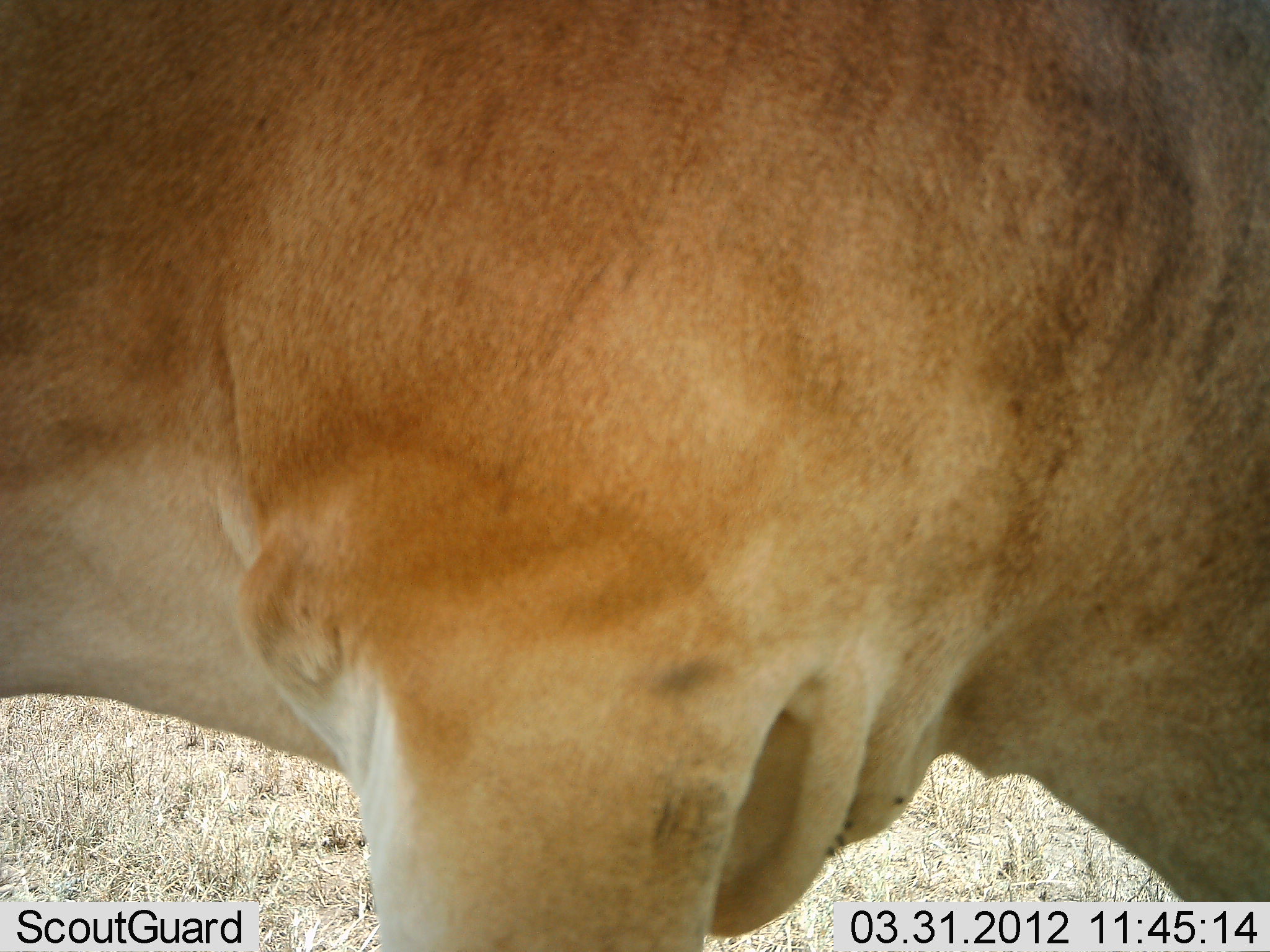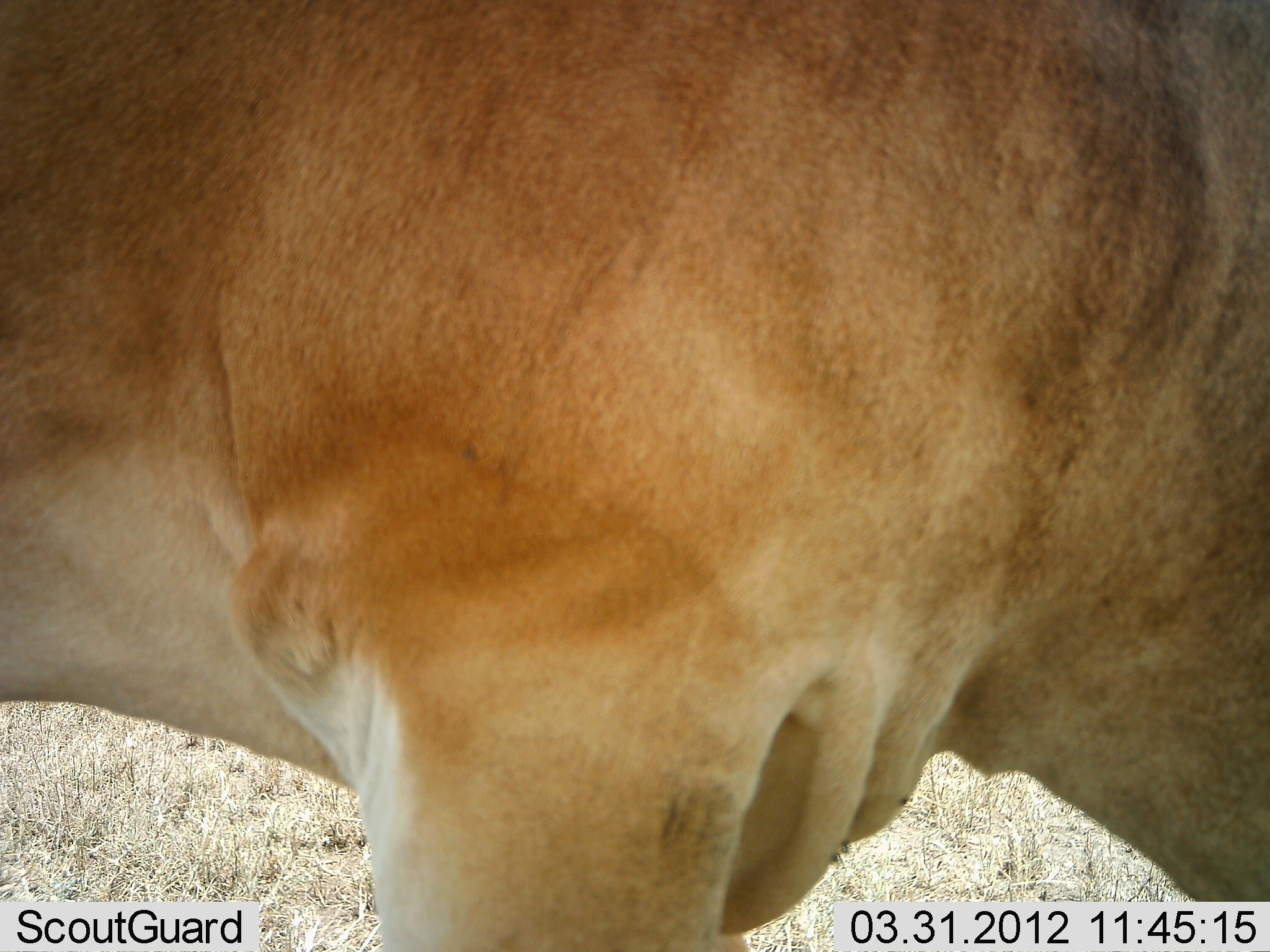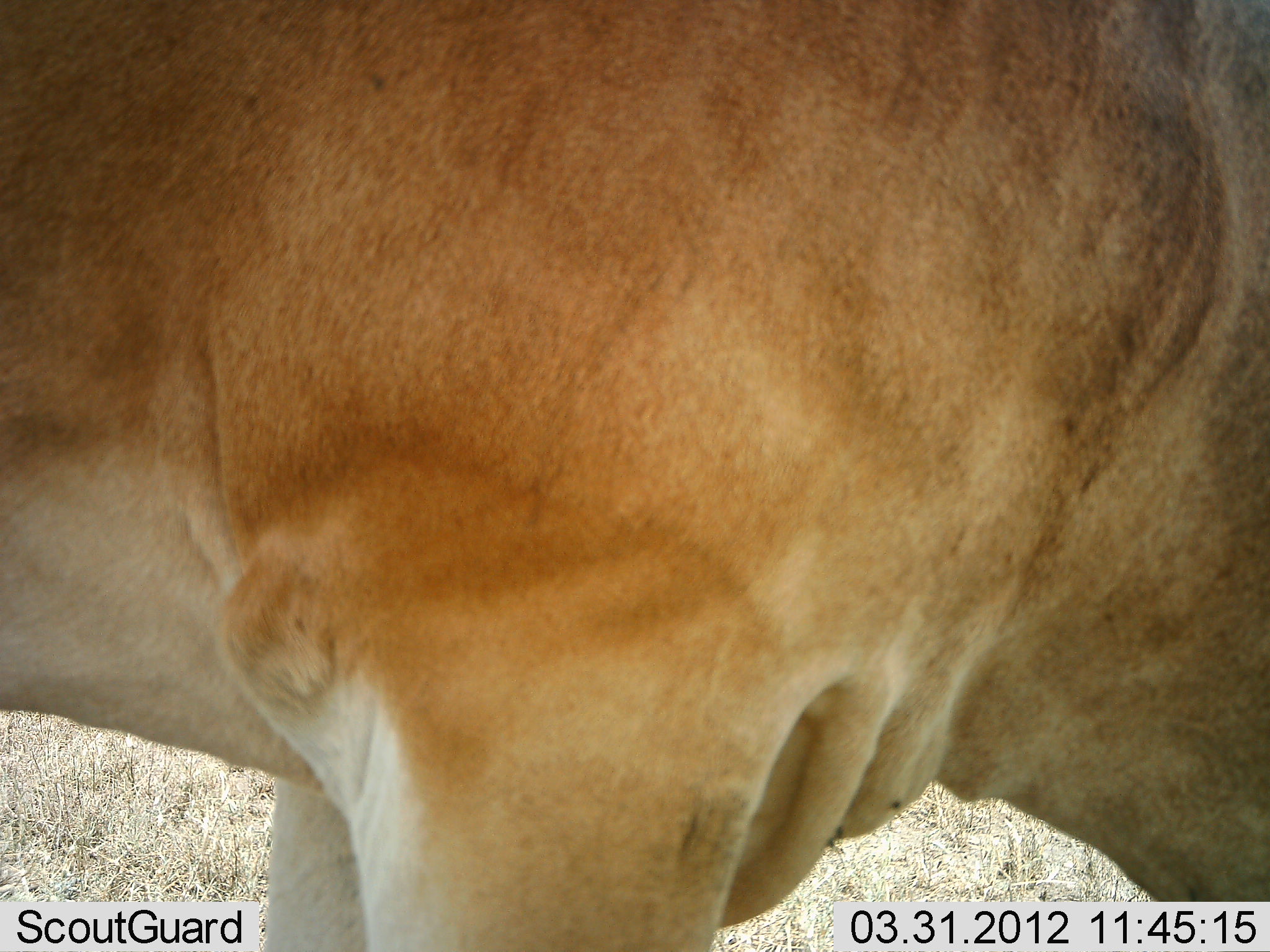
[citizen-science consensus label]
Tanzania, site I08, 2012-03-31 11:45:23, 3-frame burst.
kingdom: Animalia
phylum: Chordata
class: Mammalia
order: Artiodactyla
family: Bovidae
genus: Alcelaphus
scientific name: Alcelaphus buselaphus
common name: hartebeest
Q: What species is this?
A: Hartebeest (Alcelaphus buselaphus).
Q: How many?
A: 1.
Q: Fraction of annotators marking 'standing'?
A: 93%.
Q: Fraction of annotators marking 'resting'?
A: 0%.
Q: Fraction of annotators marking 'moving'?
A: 7%.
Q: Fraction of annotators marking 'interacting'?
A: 0%.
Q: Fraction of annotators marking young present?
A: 0%.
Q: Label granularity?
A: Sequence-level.